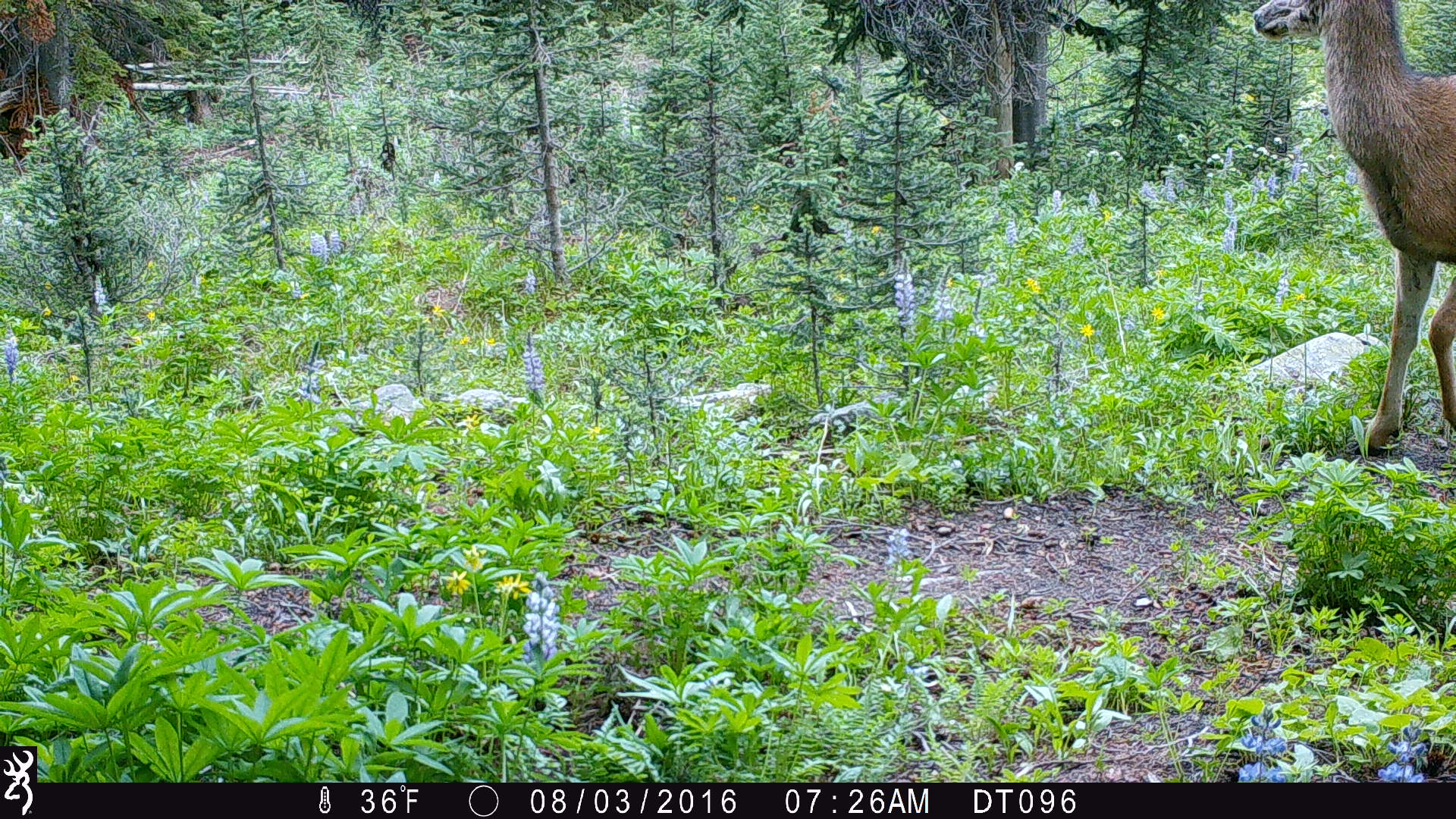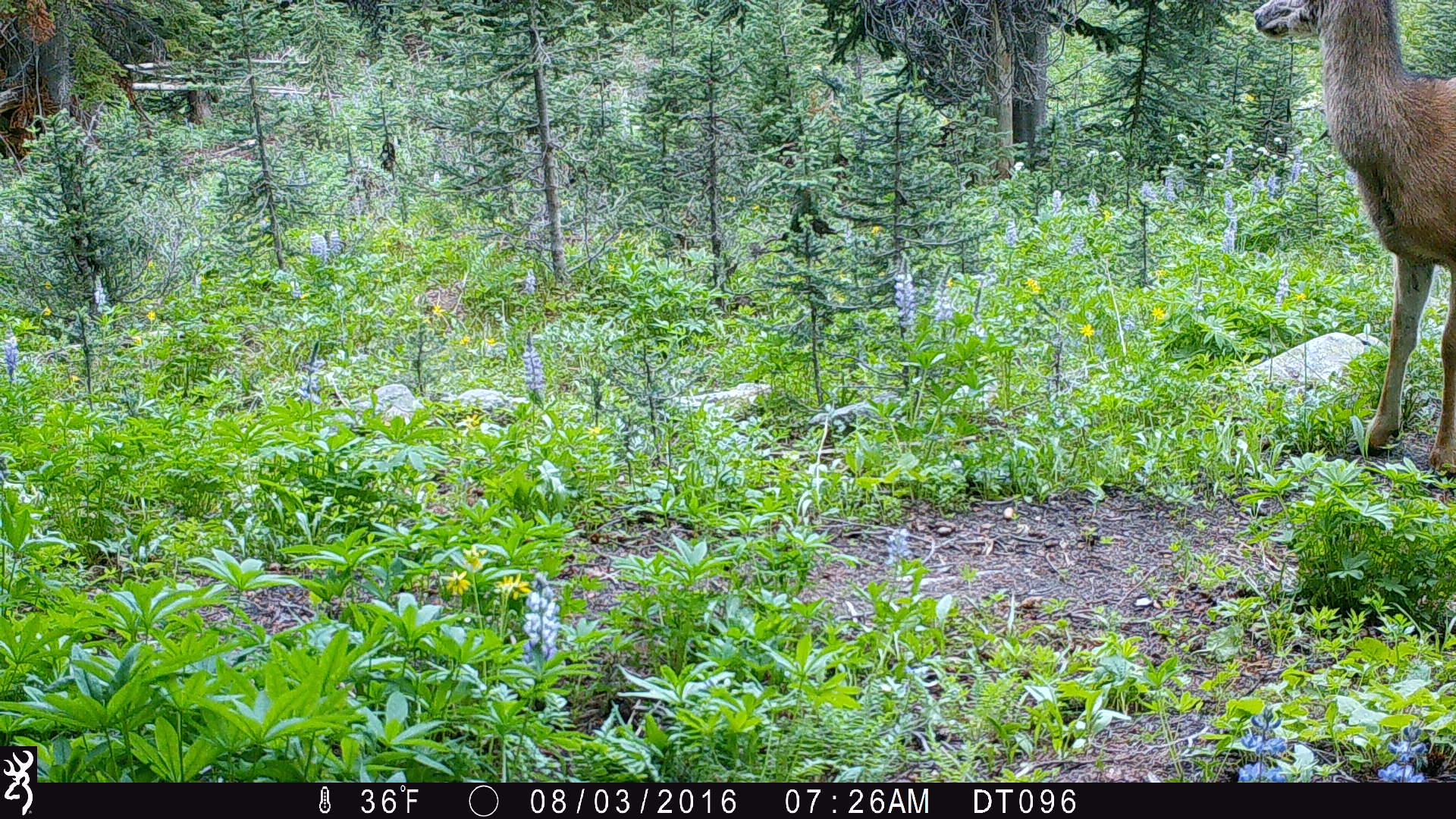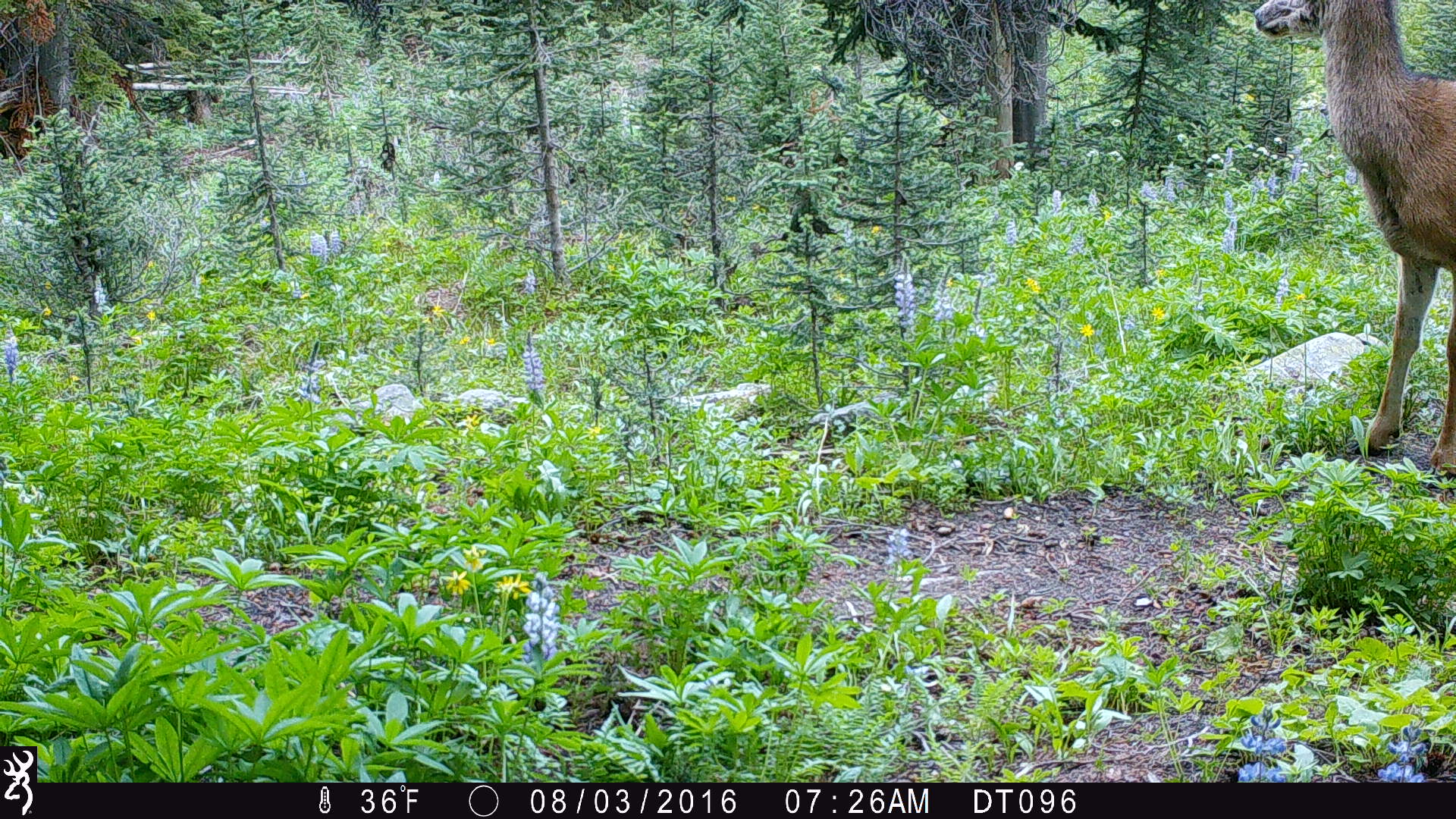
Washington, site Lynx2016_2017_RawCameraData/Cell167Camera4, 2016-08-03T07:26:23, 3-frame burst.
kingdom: Animalia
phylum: Chordata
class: Mammalia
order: Artiodactyla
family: Cervidae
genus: Odocoileus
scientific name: Odocoileus hemionus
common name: mule deer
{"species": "Odocoileus hemionus (mule deer)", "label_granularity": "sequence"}